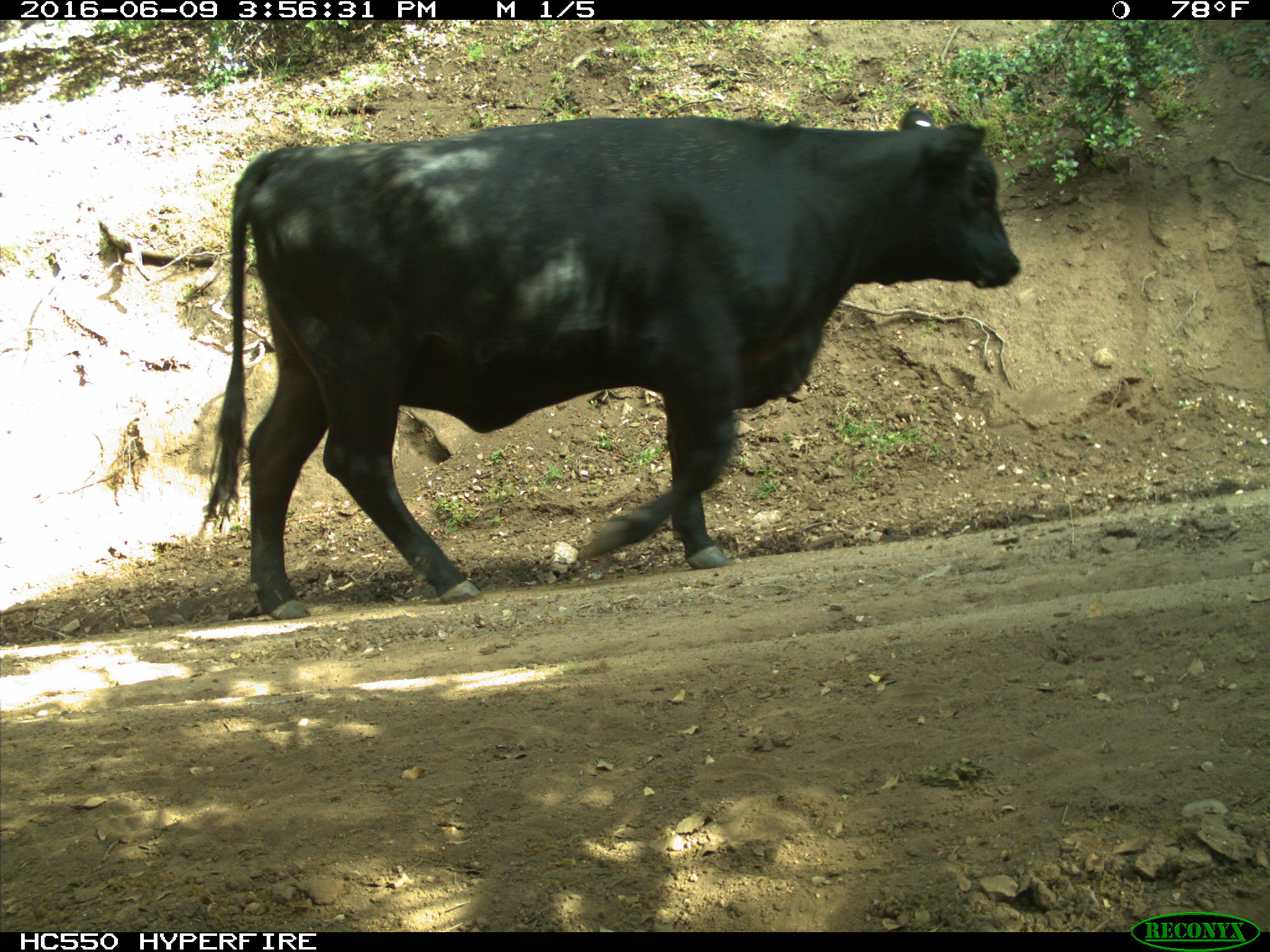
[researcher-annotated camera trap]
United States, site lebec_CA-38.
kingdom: Animalia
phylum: Chordata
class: Mammalia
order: Artiodactyla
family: Bovidae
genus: Bos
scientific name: Bos taurus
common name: domestic cow